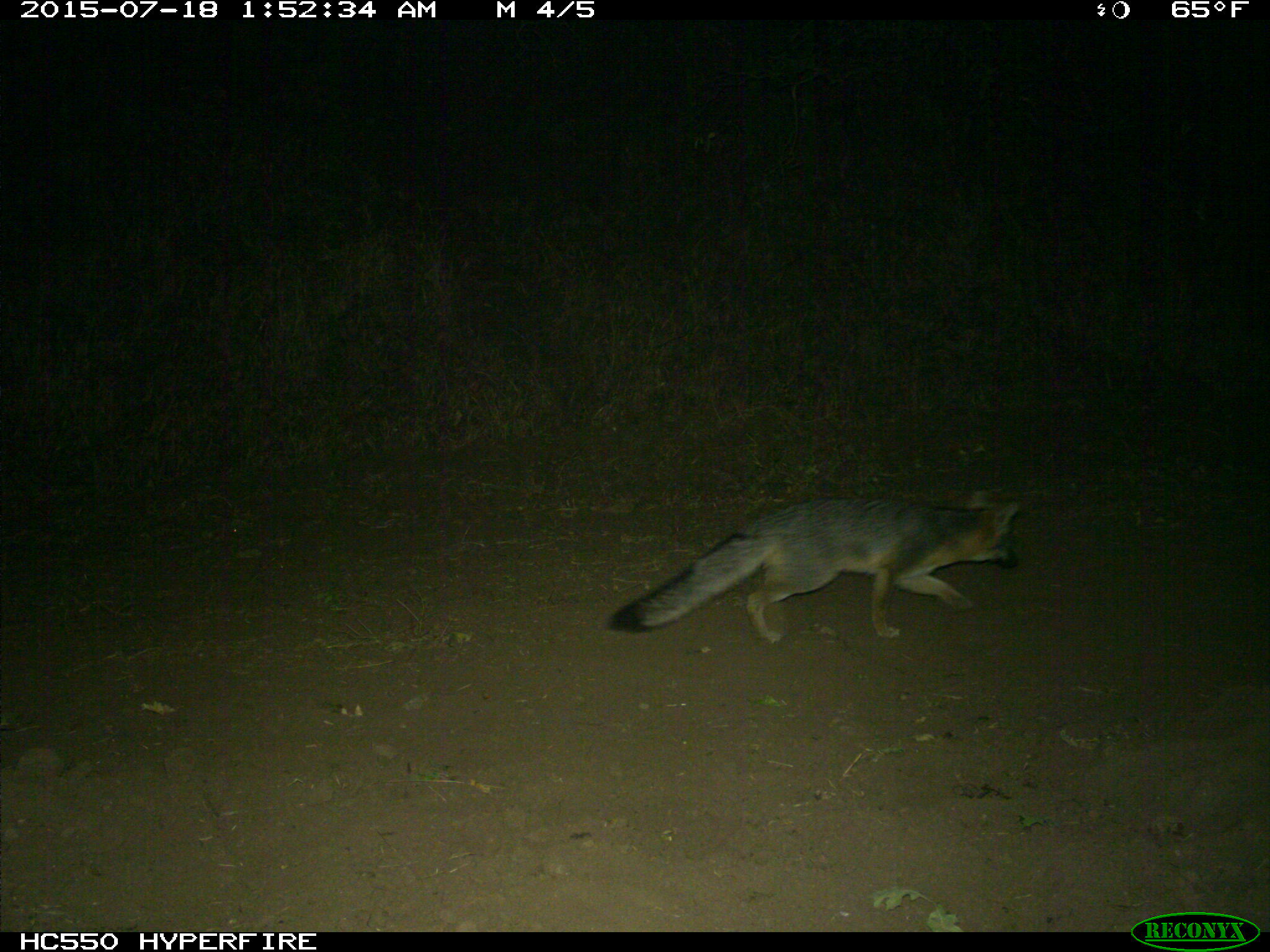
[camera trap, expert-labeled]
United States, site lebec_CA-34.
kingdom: Animalia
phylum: Chordata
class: Mammalia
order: Carnivora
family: Canidae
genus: Urocyon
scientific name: Urocyon cinereoargenteus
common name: gray fox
Urocyon cinereoargenteus (gray fox).